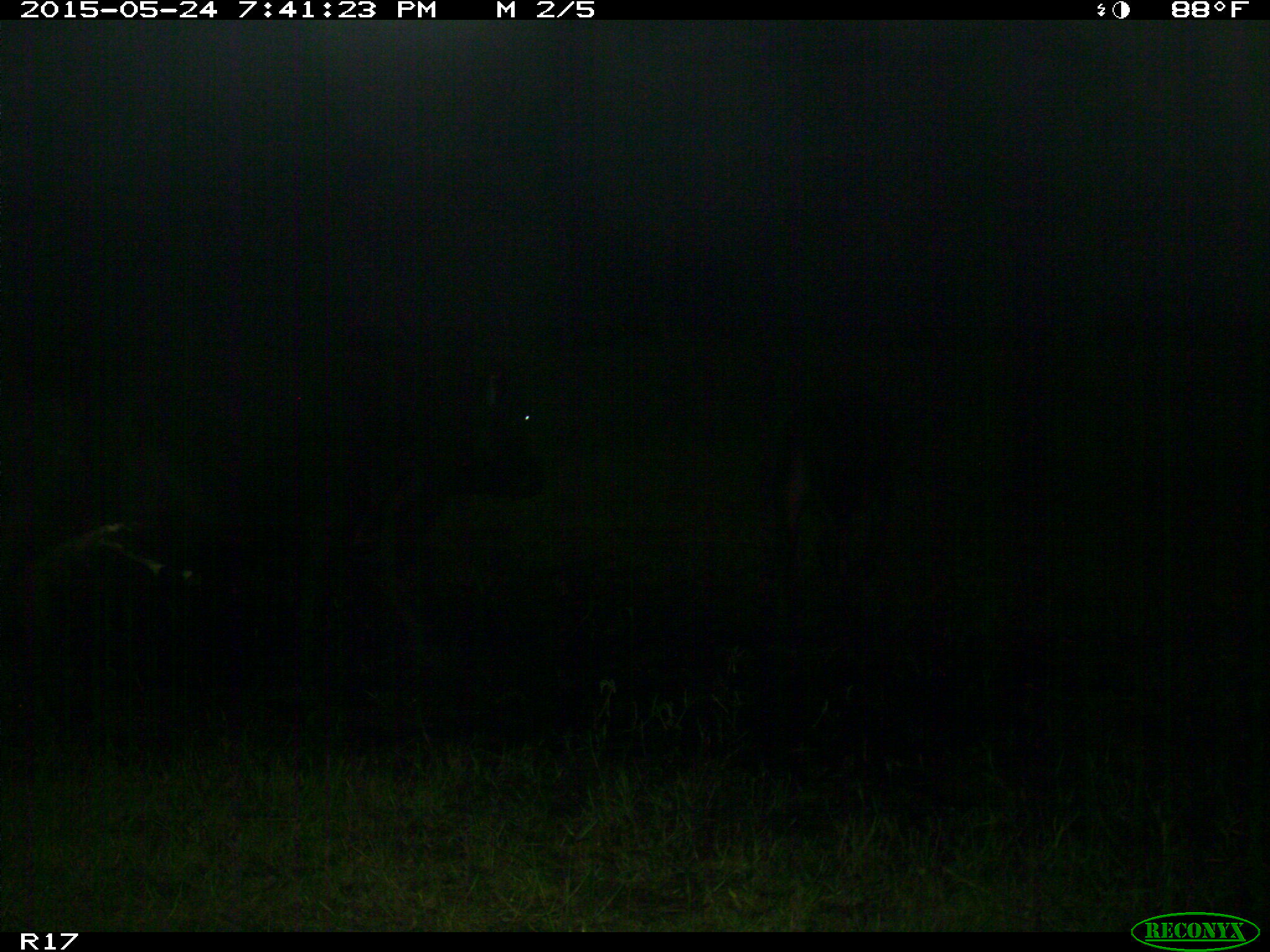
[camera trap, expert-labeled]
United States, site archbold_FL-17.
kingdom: Animalia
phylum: Chordata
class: Mammalia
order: Artiodactyla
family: Bovidae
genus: Bos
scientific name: Bos taurus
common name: domestic cow